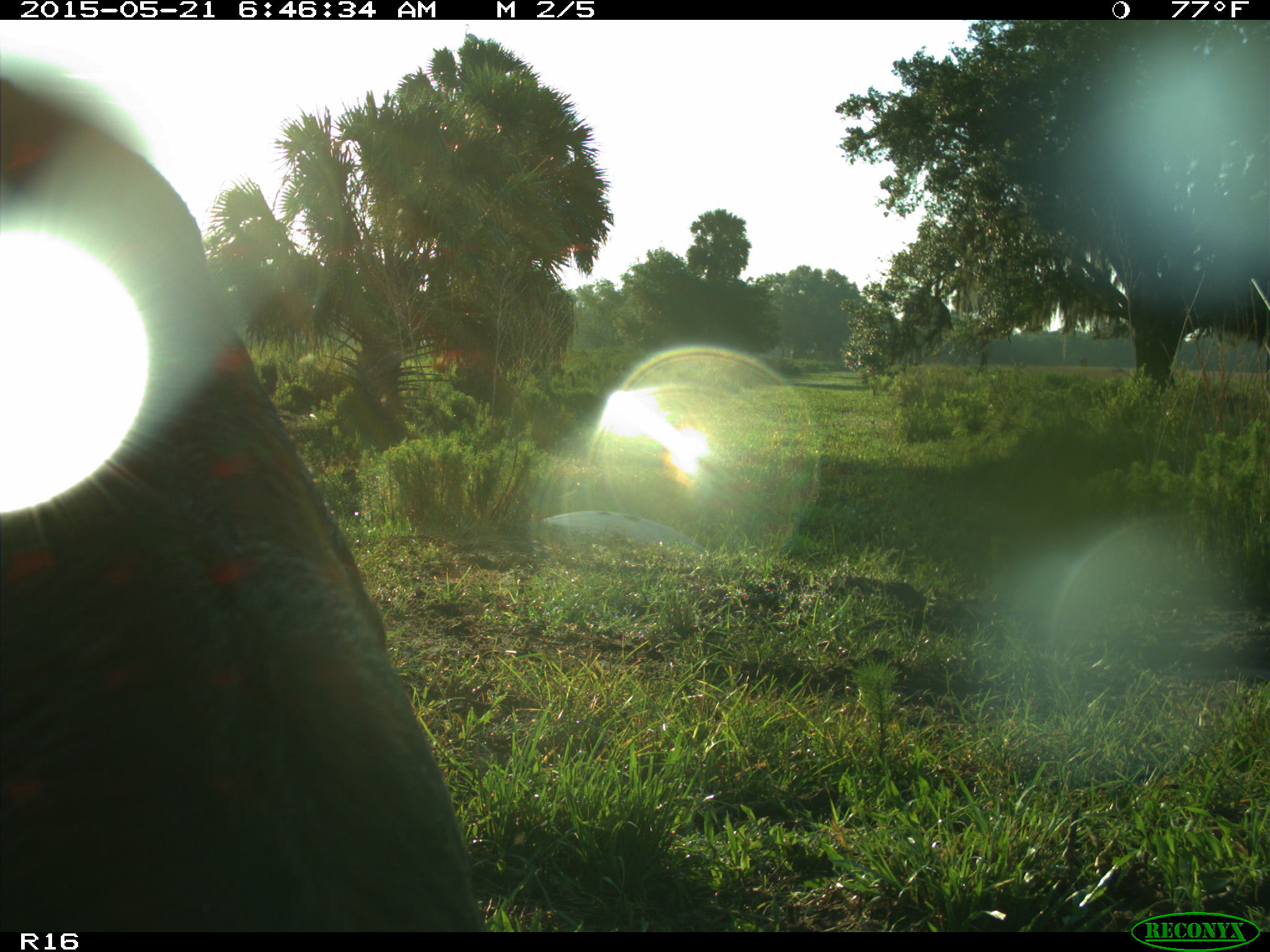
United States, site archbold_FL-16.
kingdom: Animalia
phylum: Chordata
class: Mammalia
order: Artiodactyla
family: Bovidae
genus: Bos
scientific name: Bos taurus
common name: domestic cow